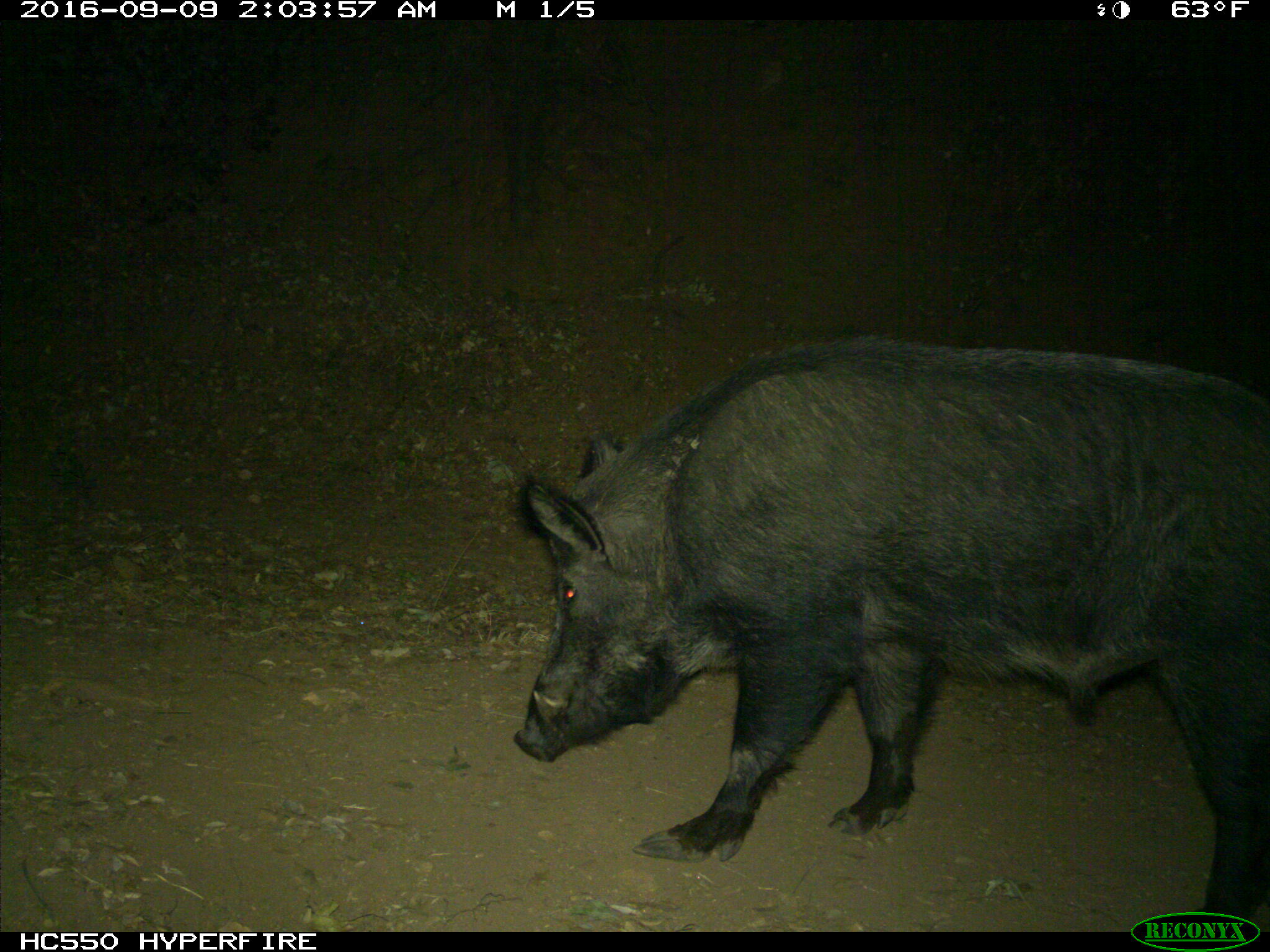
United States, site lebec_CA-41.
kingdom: Animalia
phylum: Chordata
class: Mammalia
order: Artiodactyla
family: Suidae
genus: Sus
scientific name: Sus scrofa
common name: wild boar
Sus scrofa (wild boar).